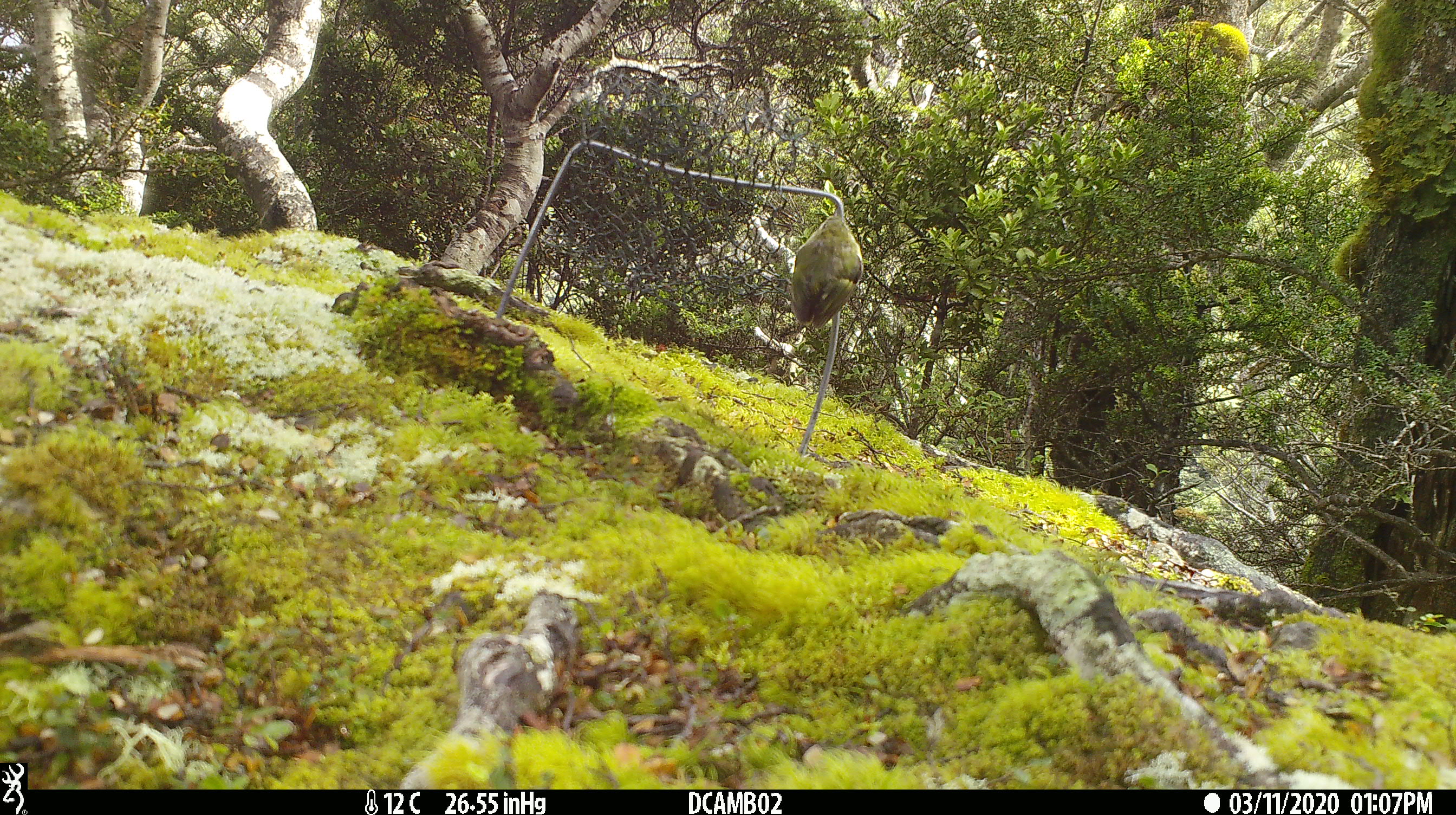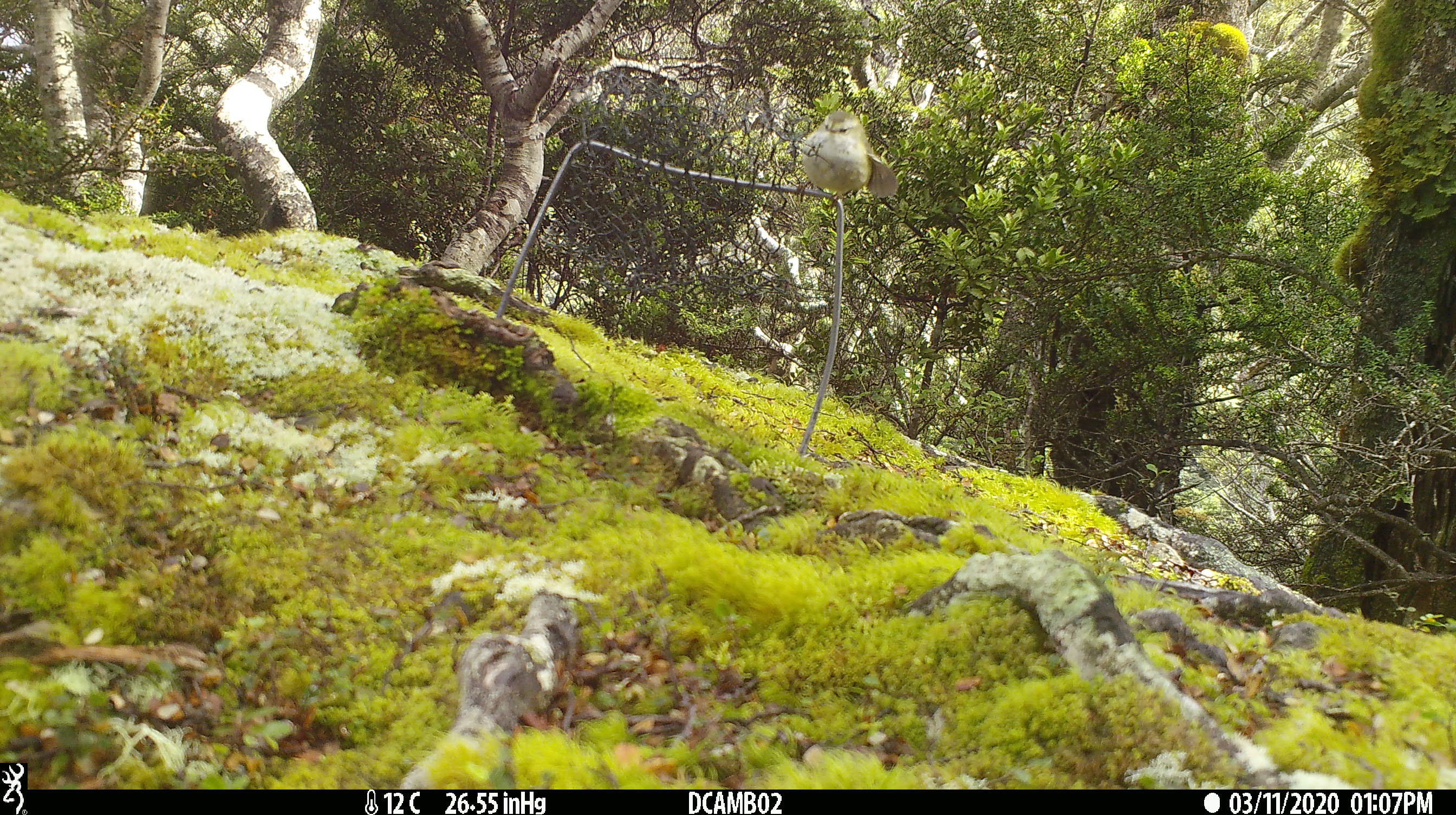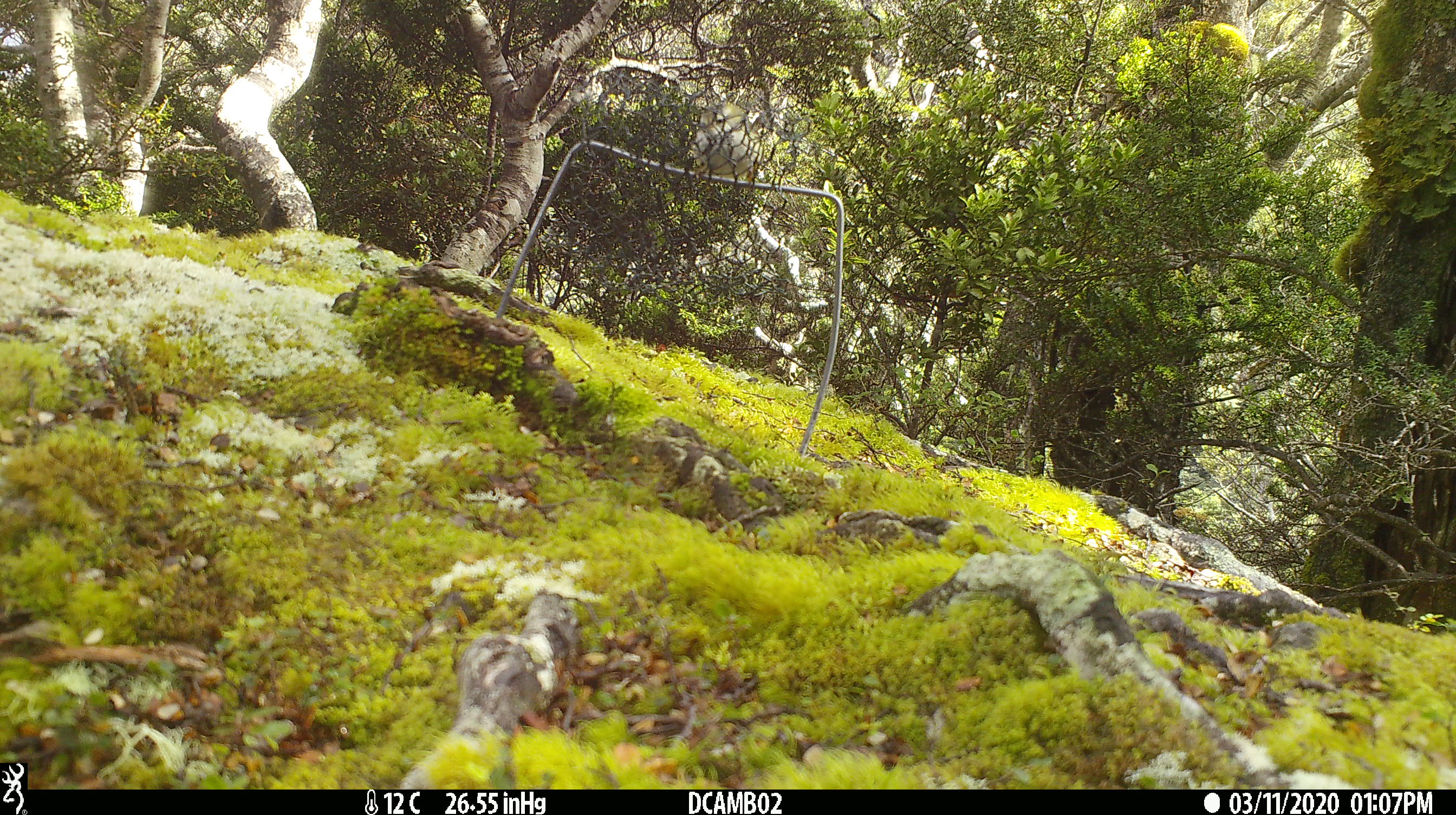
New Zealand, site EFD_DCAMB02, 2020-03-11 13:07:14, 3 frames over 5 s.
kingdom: Animalia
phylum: Chordata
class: Aves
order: Passeriformes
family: Acanthisittidae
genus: Acanthisitta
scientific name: Acanthisitta chloris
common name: rifleman